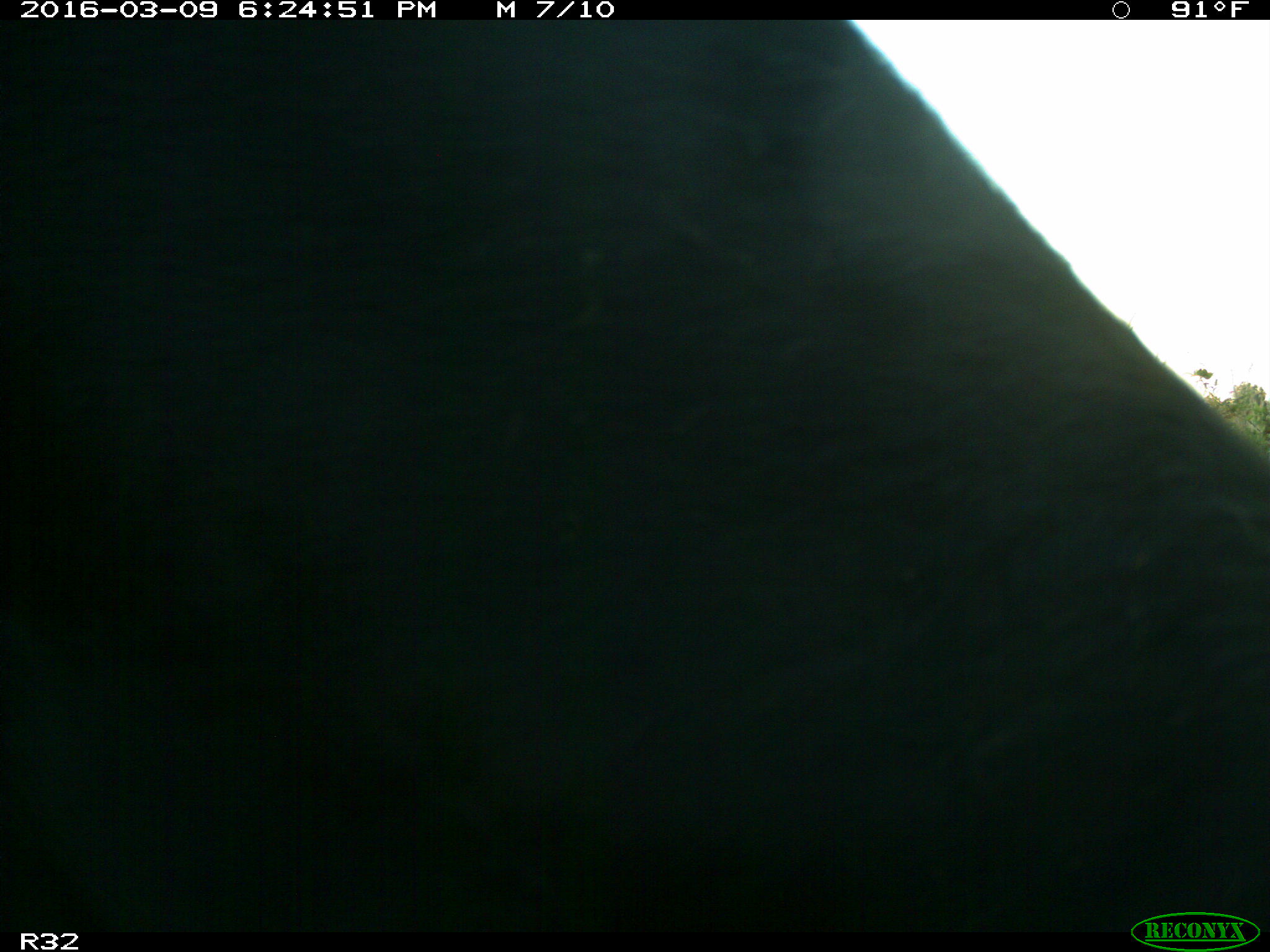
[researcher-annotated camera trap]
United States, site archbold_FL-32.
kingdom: Animalia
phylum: Chordata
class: Mammalia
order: Artiodactyla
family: Bovidae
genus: Bos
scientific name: Bos taurus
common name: domestic cow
Bos taurus (domestic cow).